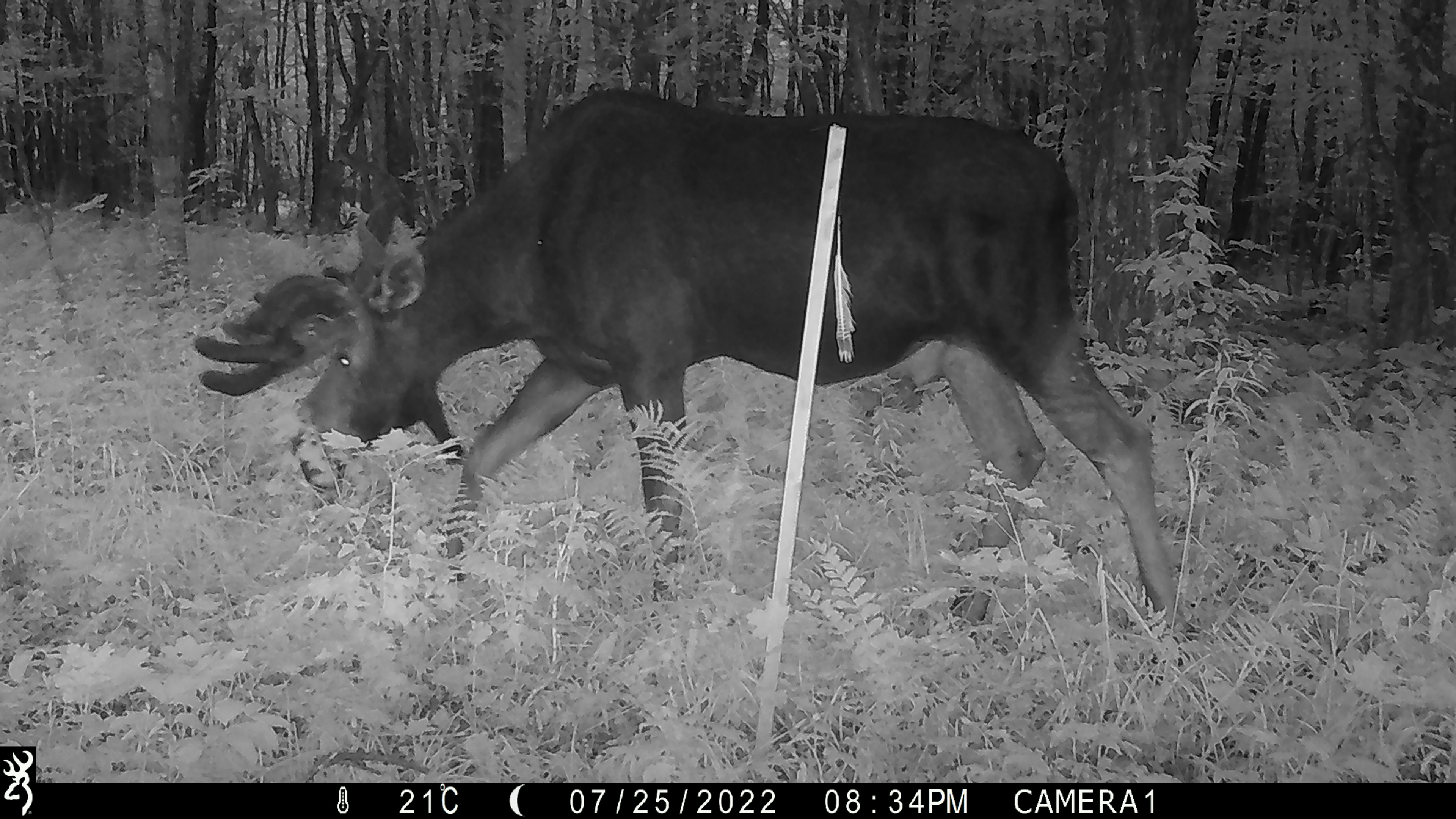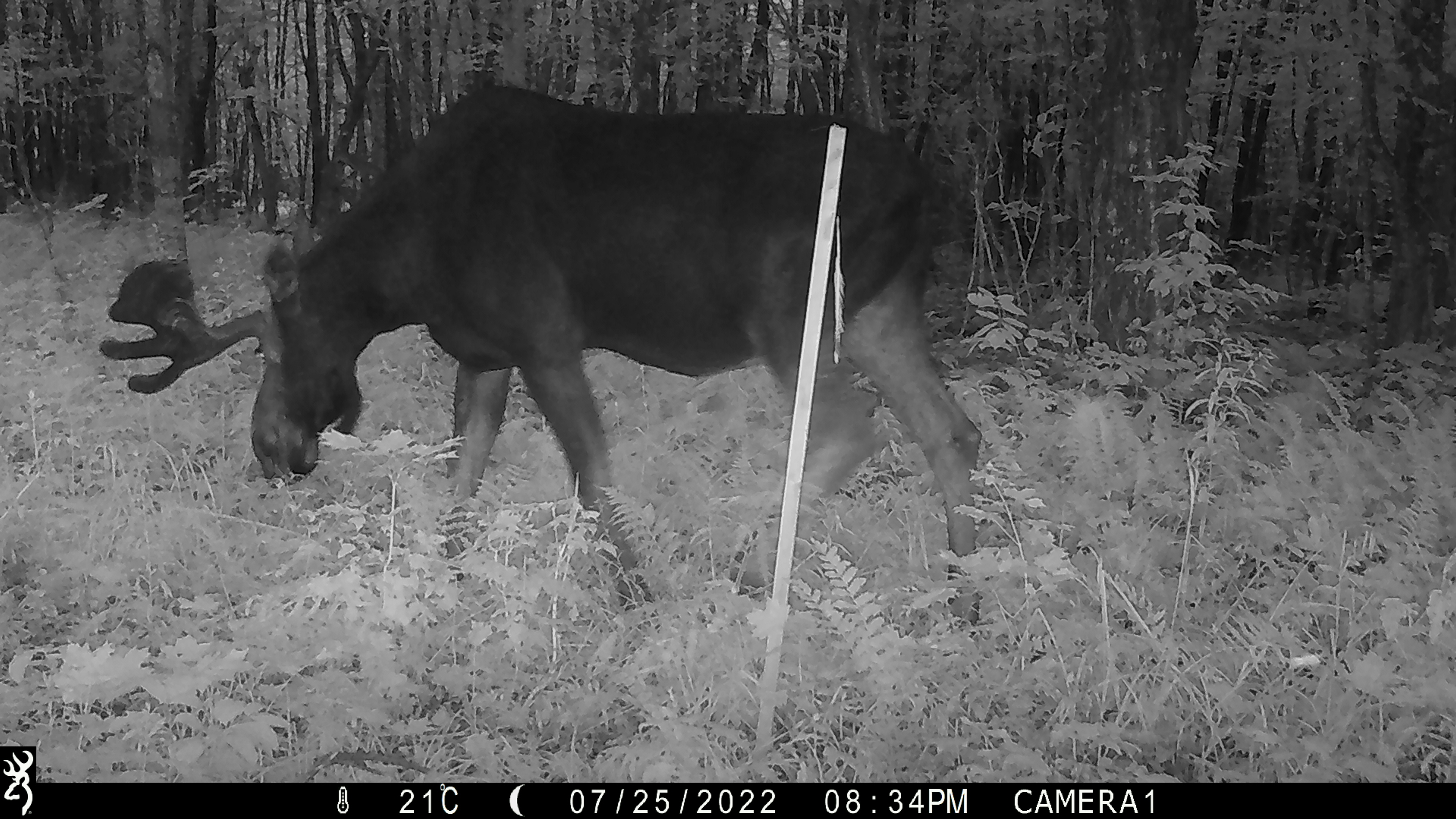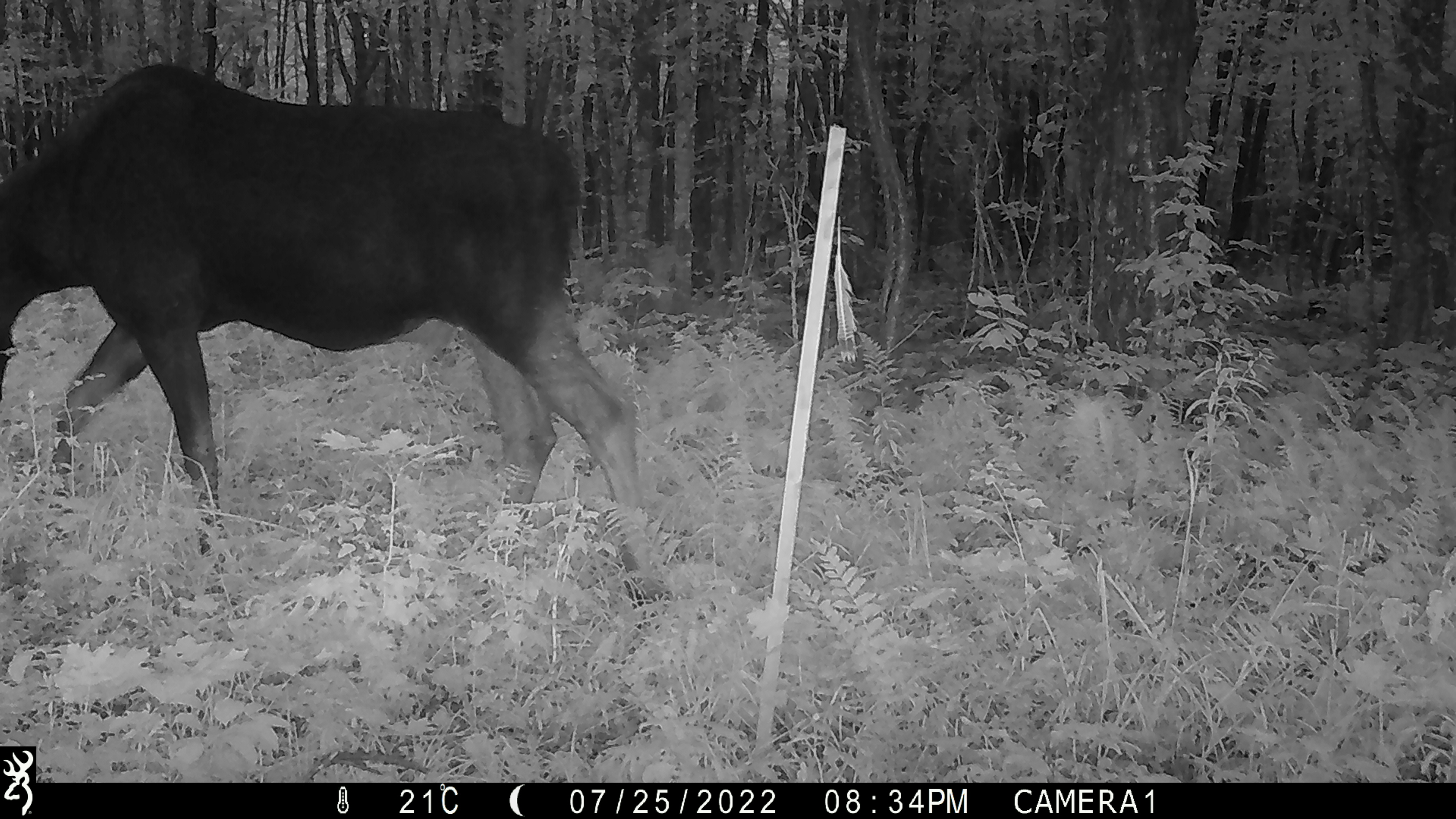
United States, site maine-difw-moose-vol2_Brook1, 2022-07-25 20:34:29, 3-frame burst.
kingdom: Animalia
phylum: Chordata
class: Mammalia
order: Artiodactyla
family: Cervidae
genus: Alces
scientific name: Alces alces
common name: moose